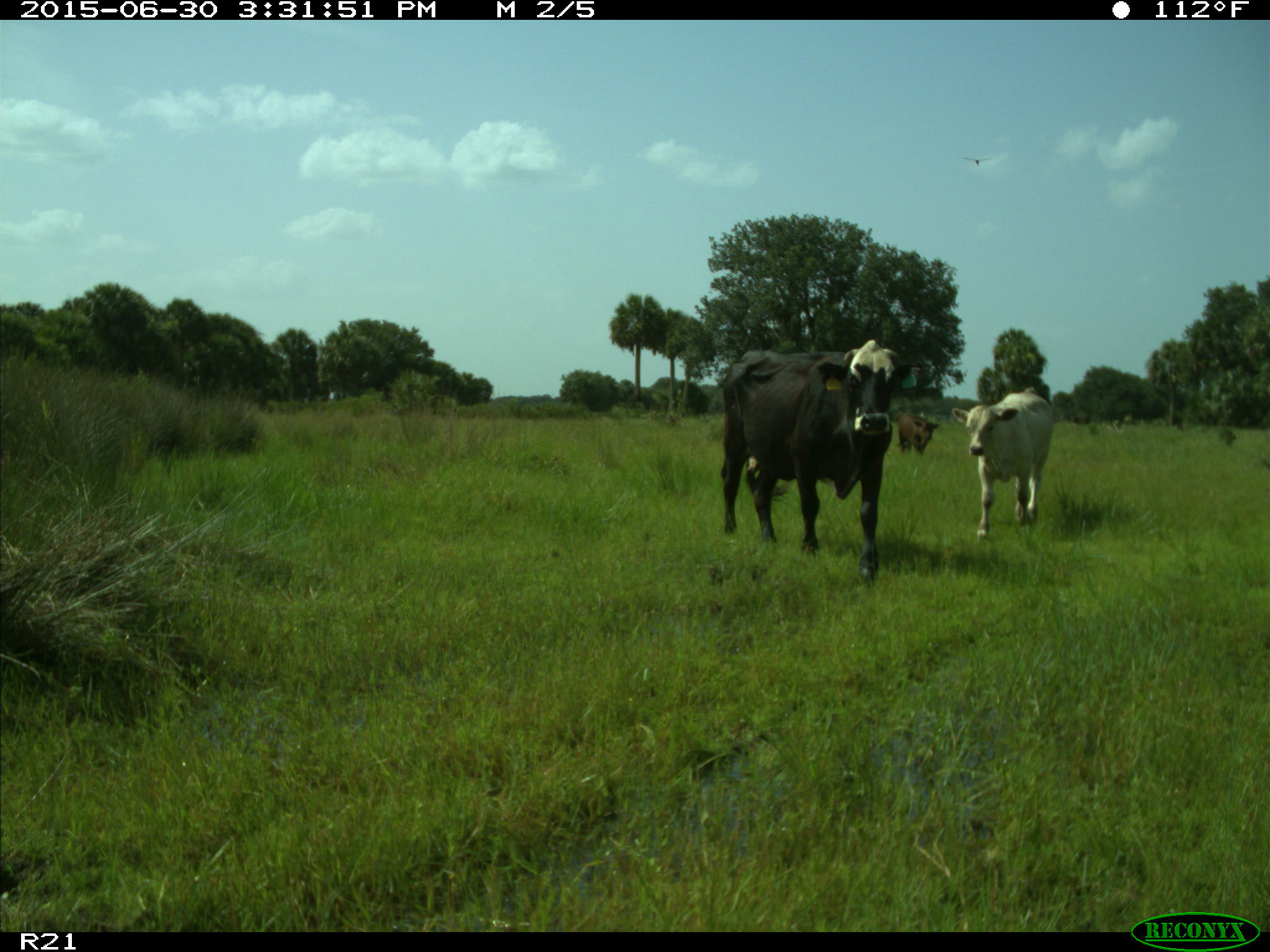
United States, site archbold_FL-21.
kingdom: Animalia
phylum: Chordata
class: Mammalia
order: Artiodactyla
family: Bovidae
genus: Bos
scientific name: Bos taurus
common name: domestic cow